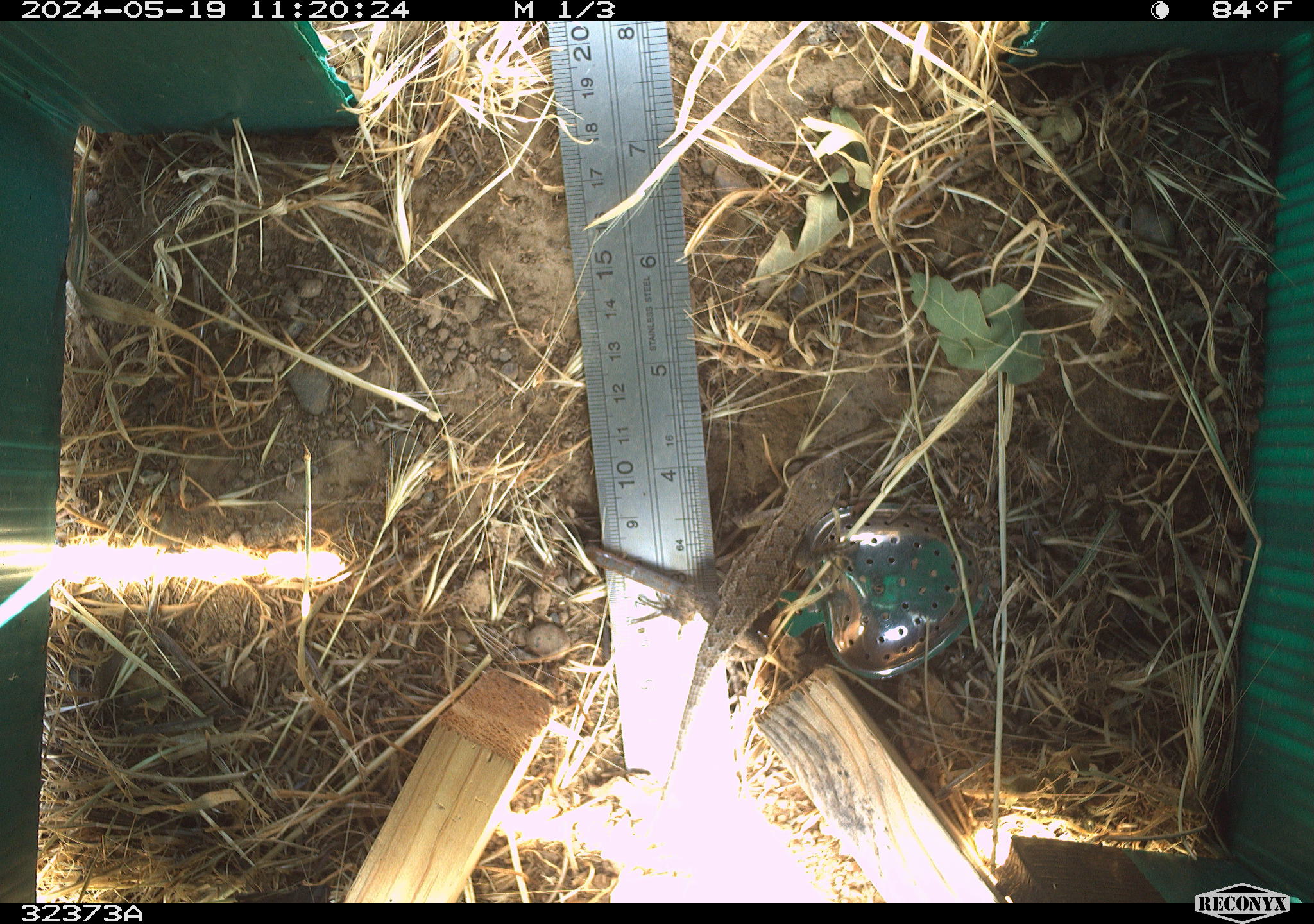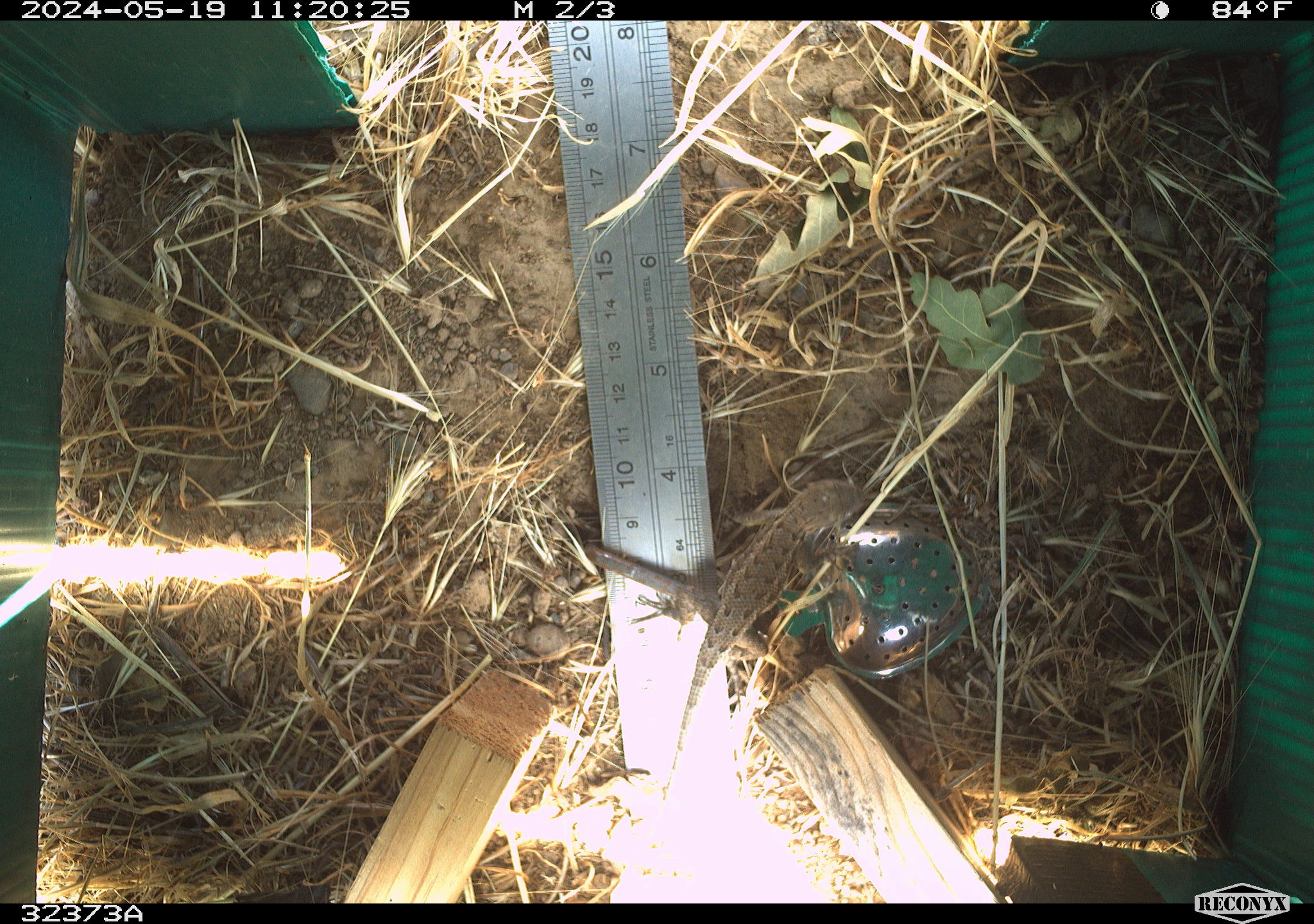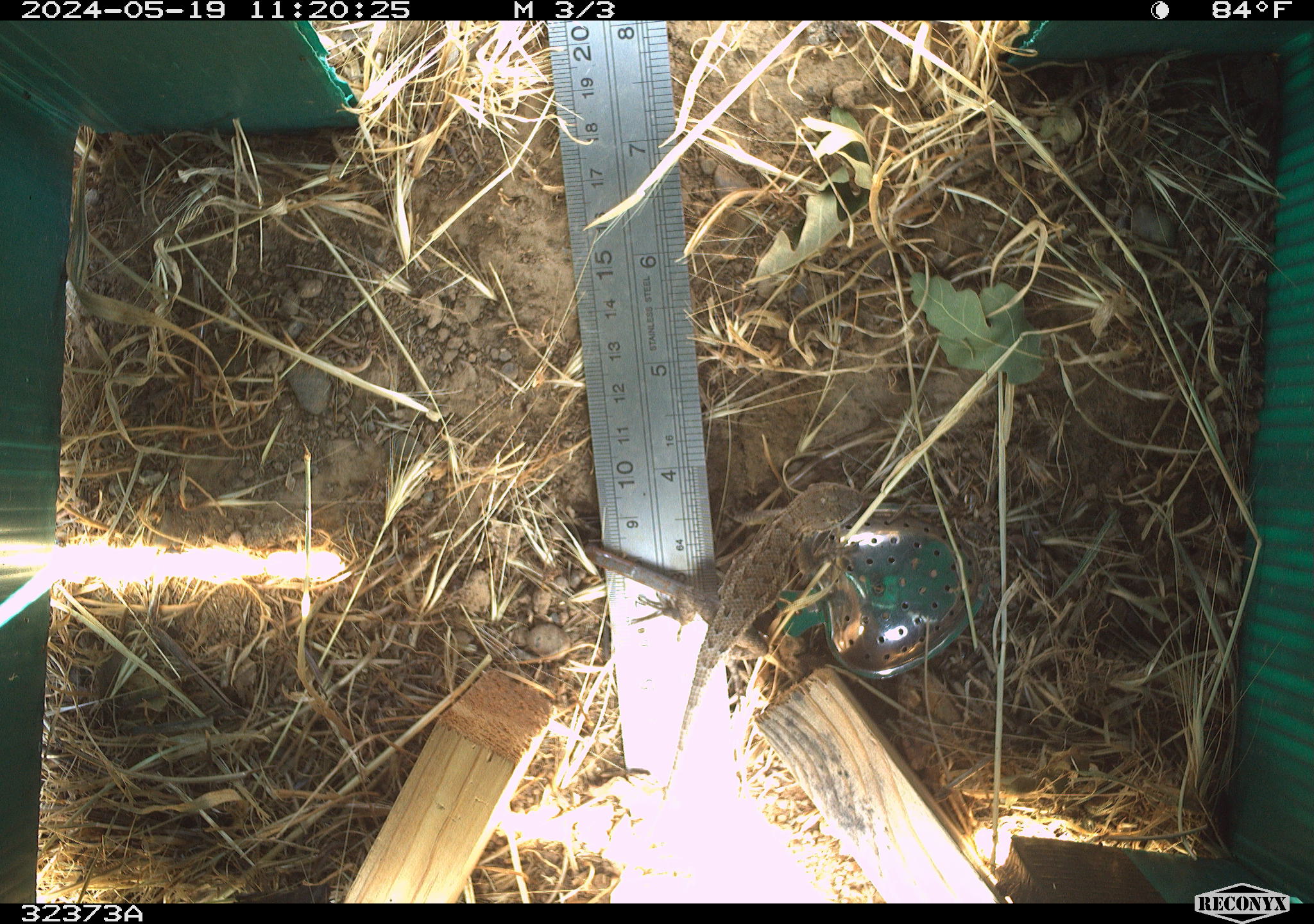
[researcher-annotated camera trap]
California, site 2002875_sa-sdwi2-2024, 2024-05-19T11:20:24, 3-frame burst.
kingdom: Animalia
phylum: Chordata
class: Reptilia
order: Squamata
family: Phrynosomatidae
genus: Sceloporus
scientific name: Sceloporus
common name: spiny lizards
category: sceloporus species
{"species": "sceloporus species (spiny lizards) (Sceloporus)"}